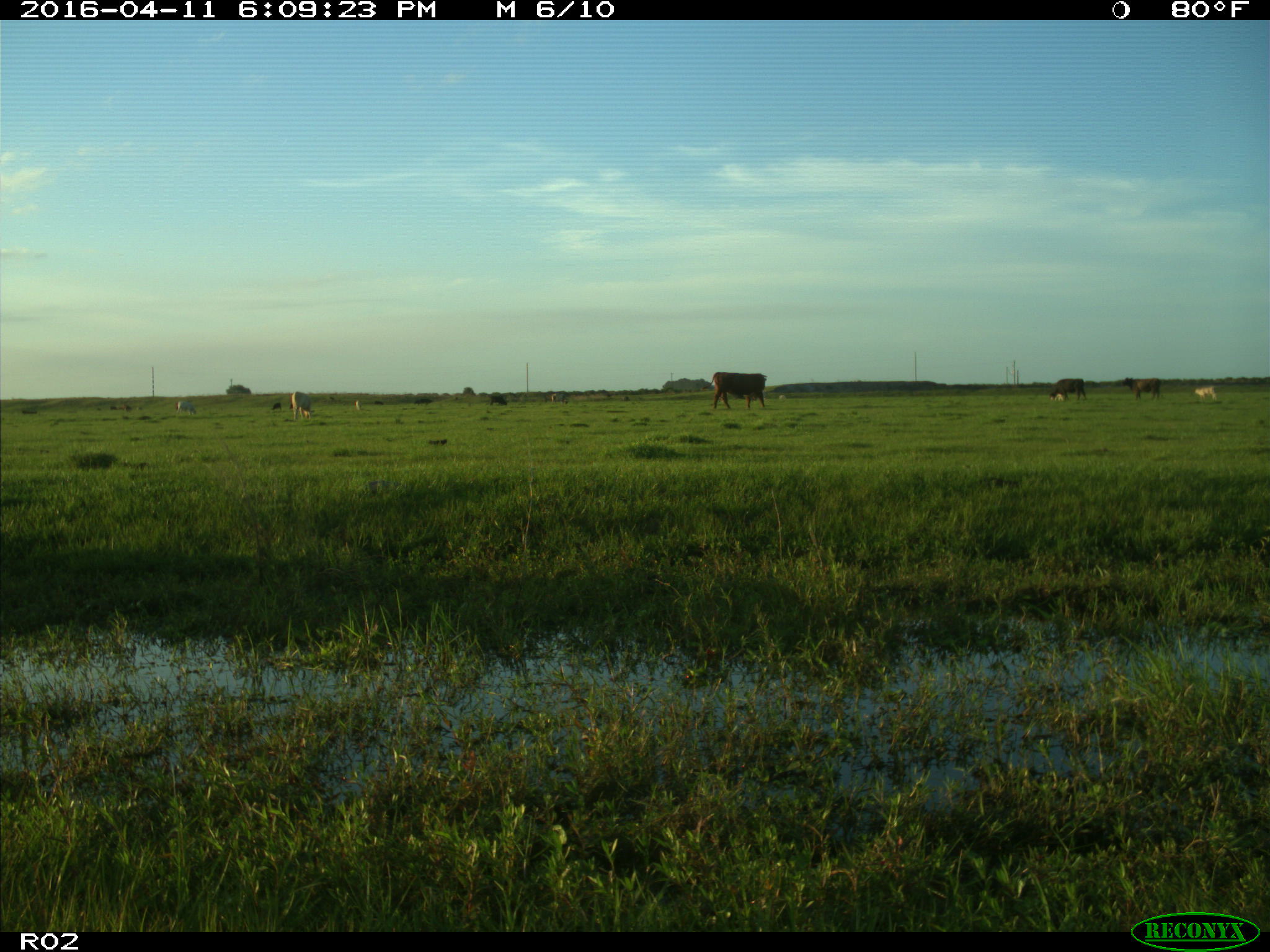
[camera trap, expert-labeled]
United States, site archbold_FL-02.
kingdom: Animalia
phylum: Chordata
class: Mammalia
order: Artiodactyla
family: Bovidae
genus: Bos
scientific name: Bos taurus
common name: domestic cow